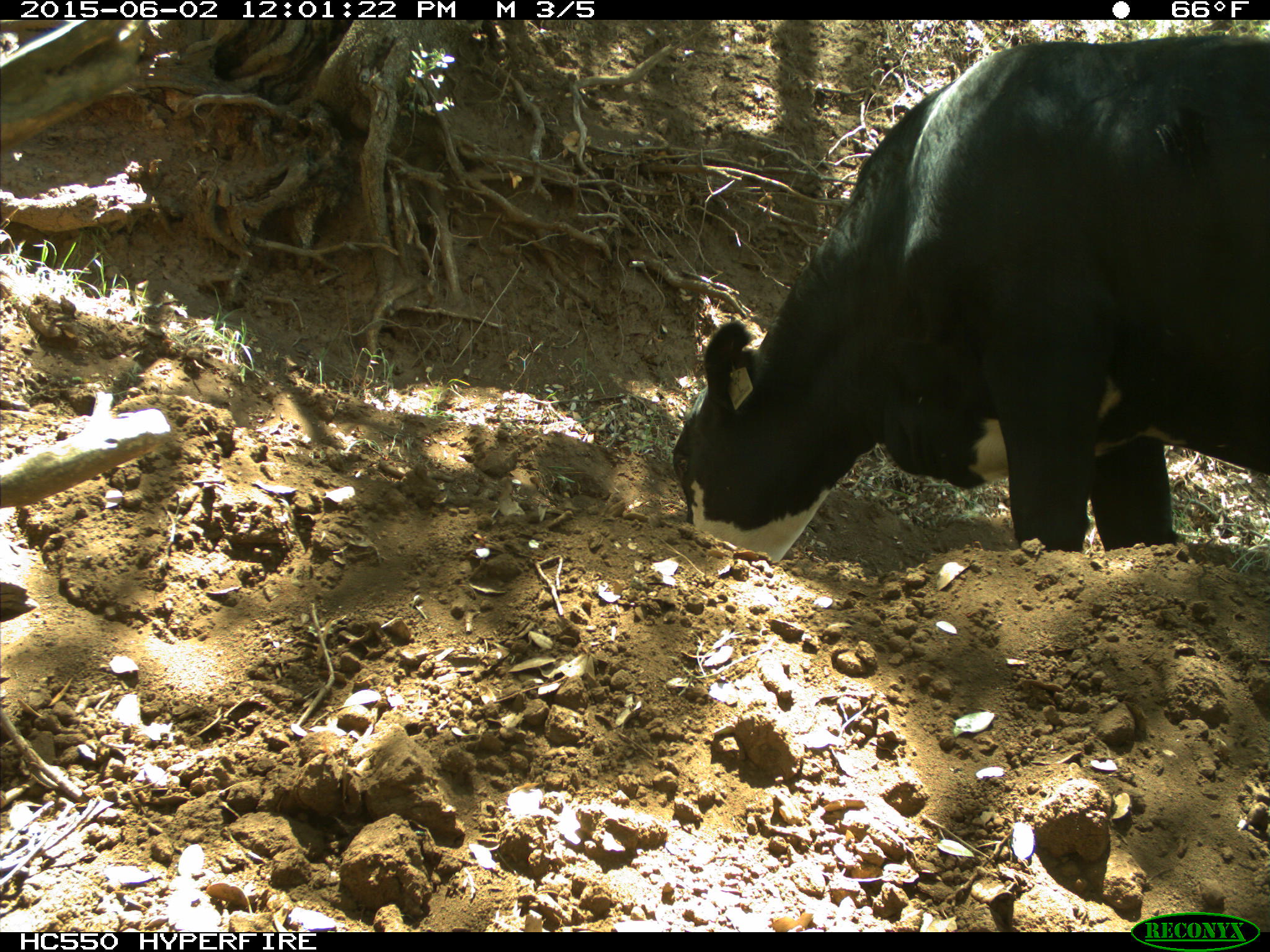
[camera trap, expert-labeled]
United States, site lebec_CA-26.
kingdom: Animalia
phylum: Chordata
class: Mammalia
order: Artiodactyla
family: Bovidae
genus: Bos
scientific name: Bos taurus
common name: domestic cow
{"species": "Bos taurus (domestic cow)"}